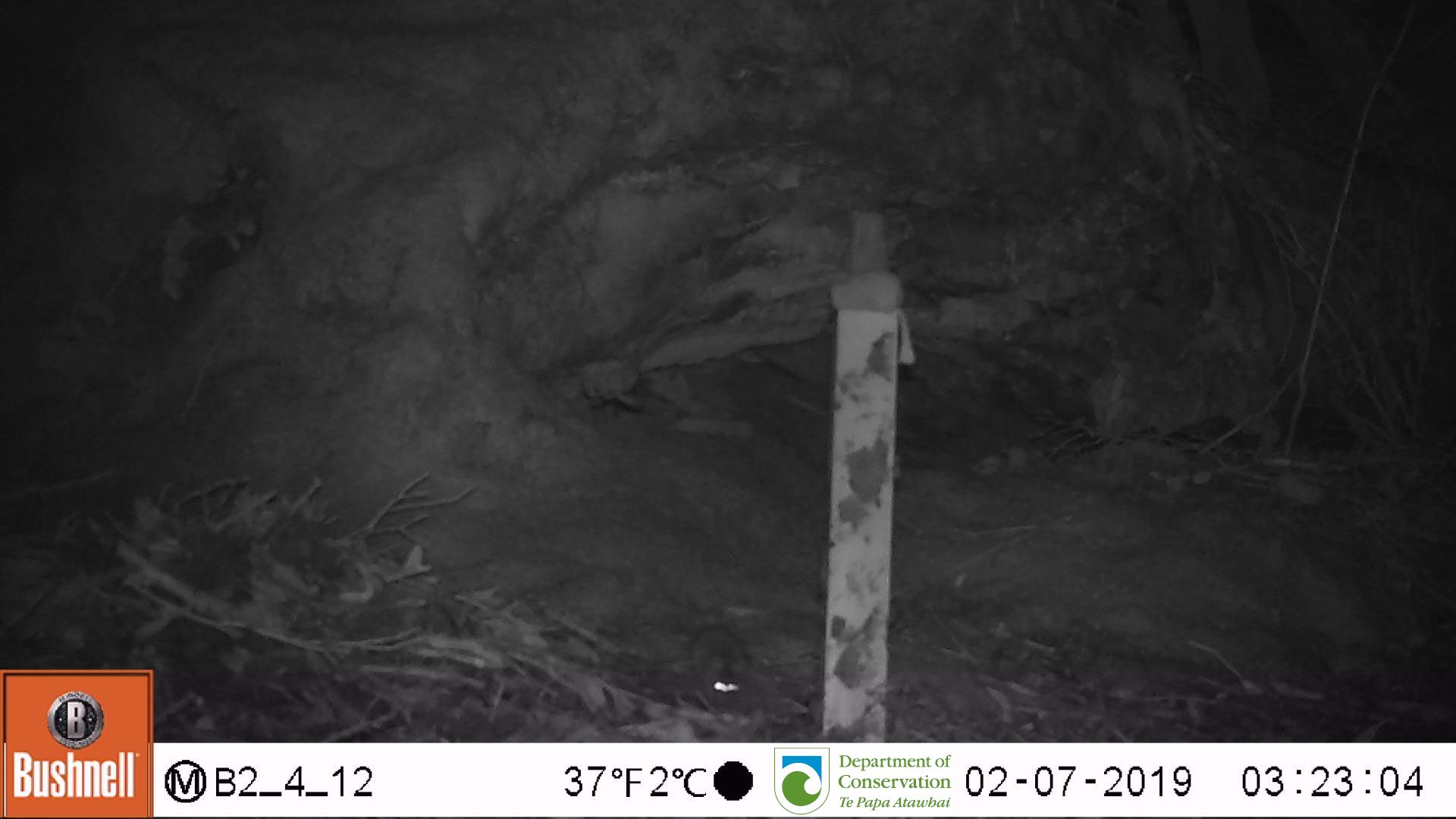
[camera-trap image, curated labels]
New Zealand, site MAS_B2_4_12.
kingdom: Animalia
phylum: Chordata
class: Mammalia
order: Rodentia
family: Muridae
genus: Mus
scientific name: Mus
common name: mouse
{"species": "mouse (Mus)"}